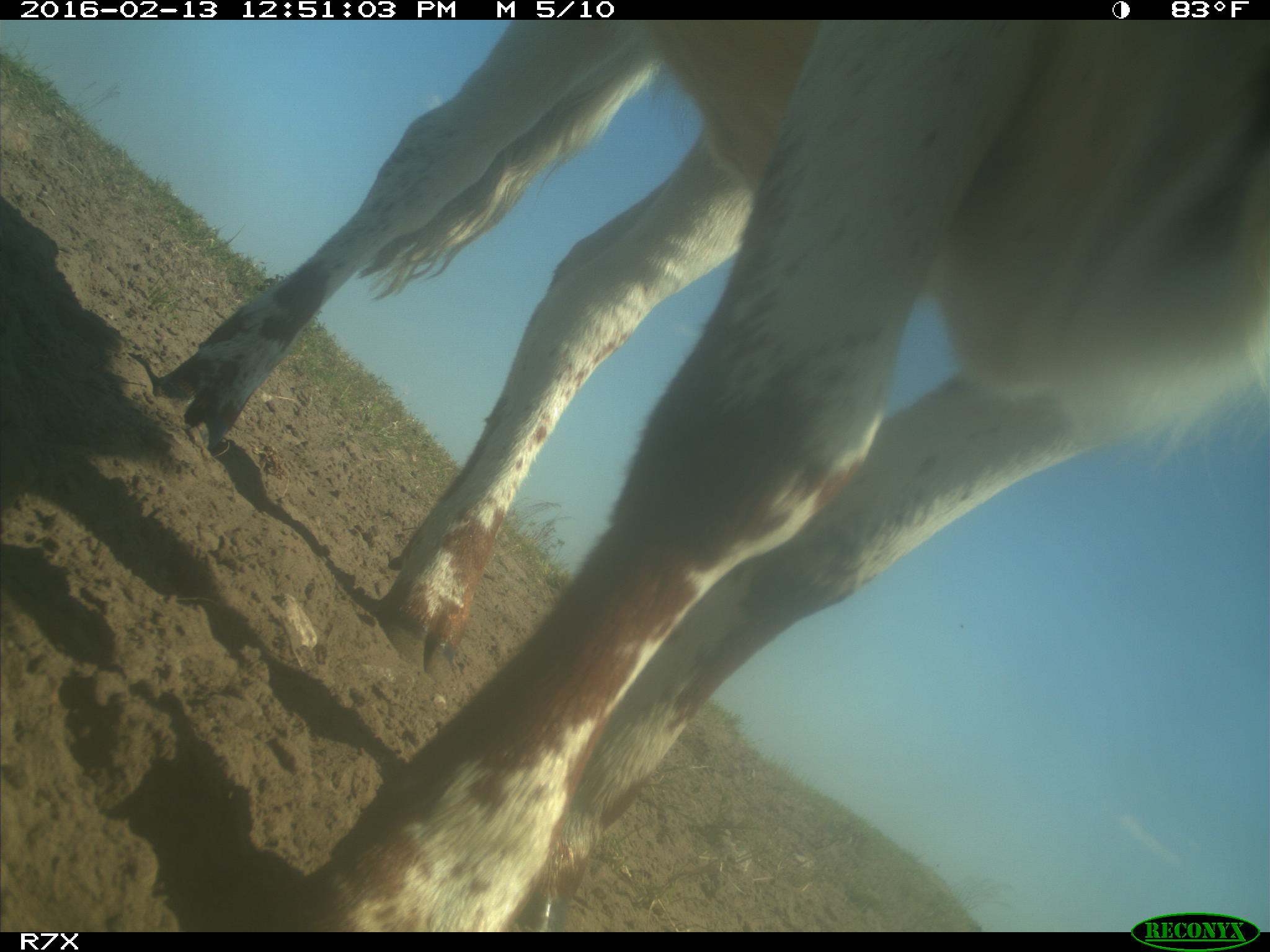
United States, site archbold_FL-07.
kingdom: Animalia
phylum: Chordata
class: Mammalia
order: Artiodactyla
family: Bovidae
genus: Bos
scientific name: Bos taurus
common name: domestic cow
Bos taurus (domestic cow).